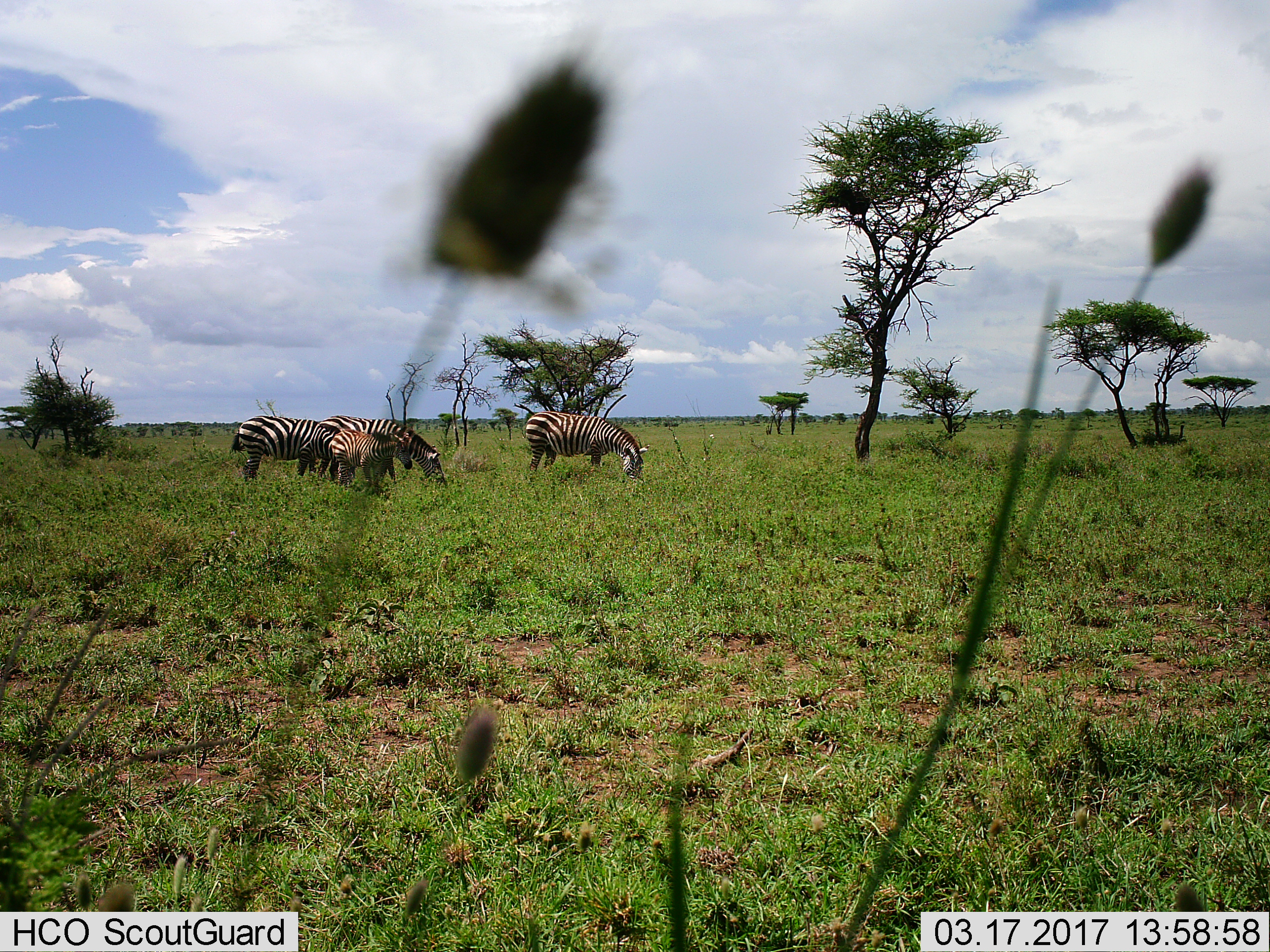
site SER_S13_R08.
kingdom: Animalia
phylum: Chordata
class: Mammalia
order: Perissodactyla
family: Equidae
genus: Equus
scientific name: Equus quagga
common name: plains zebra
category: zebraplains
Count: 4.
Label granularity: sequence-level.